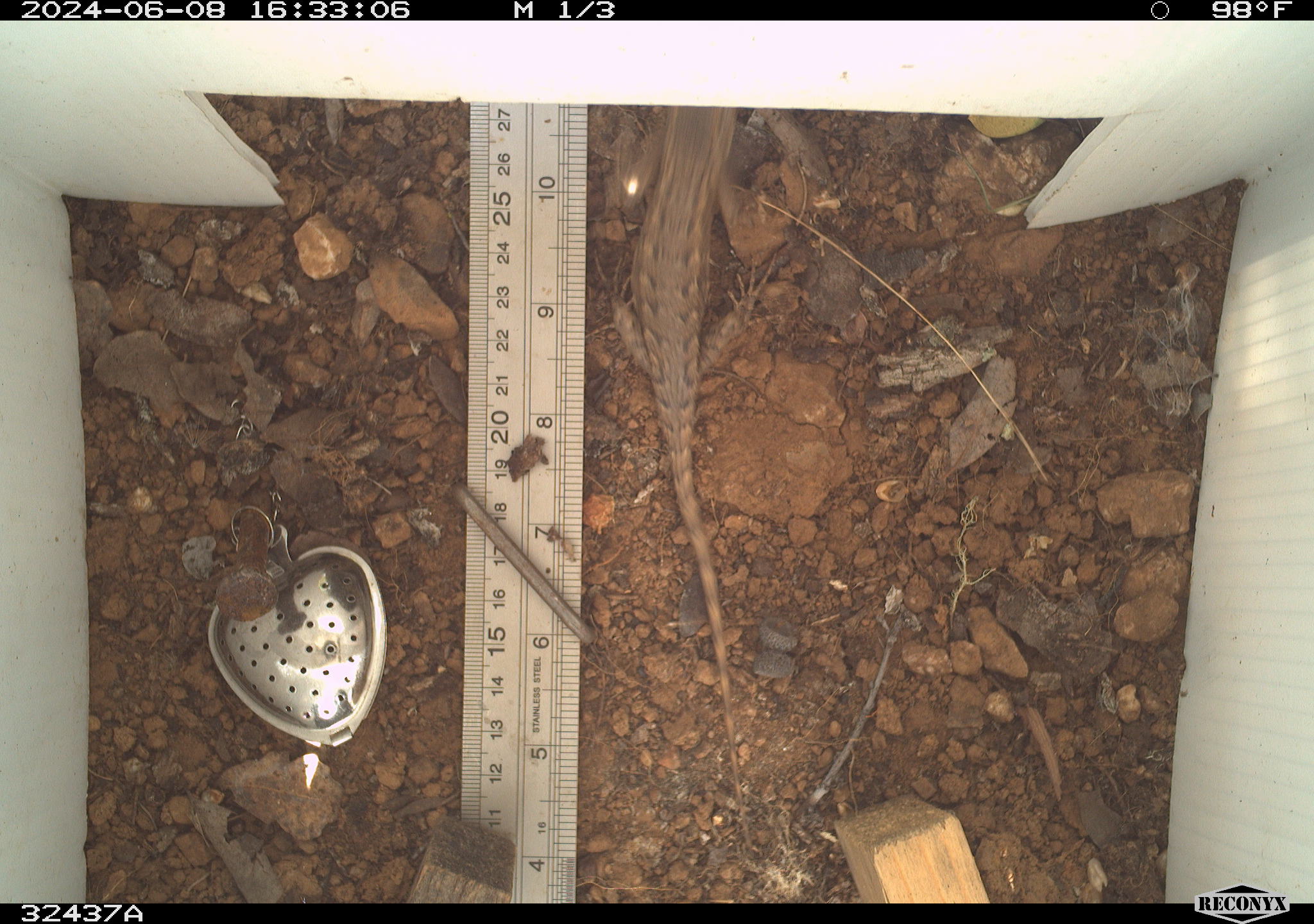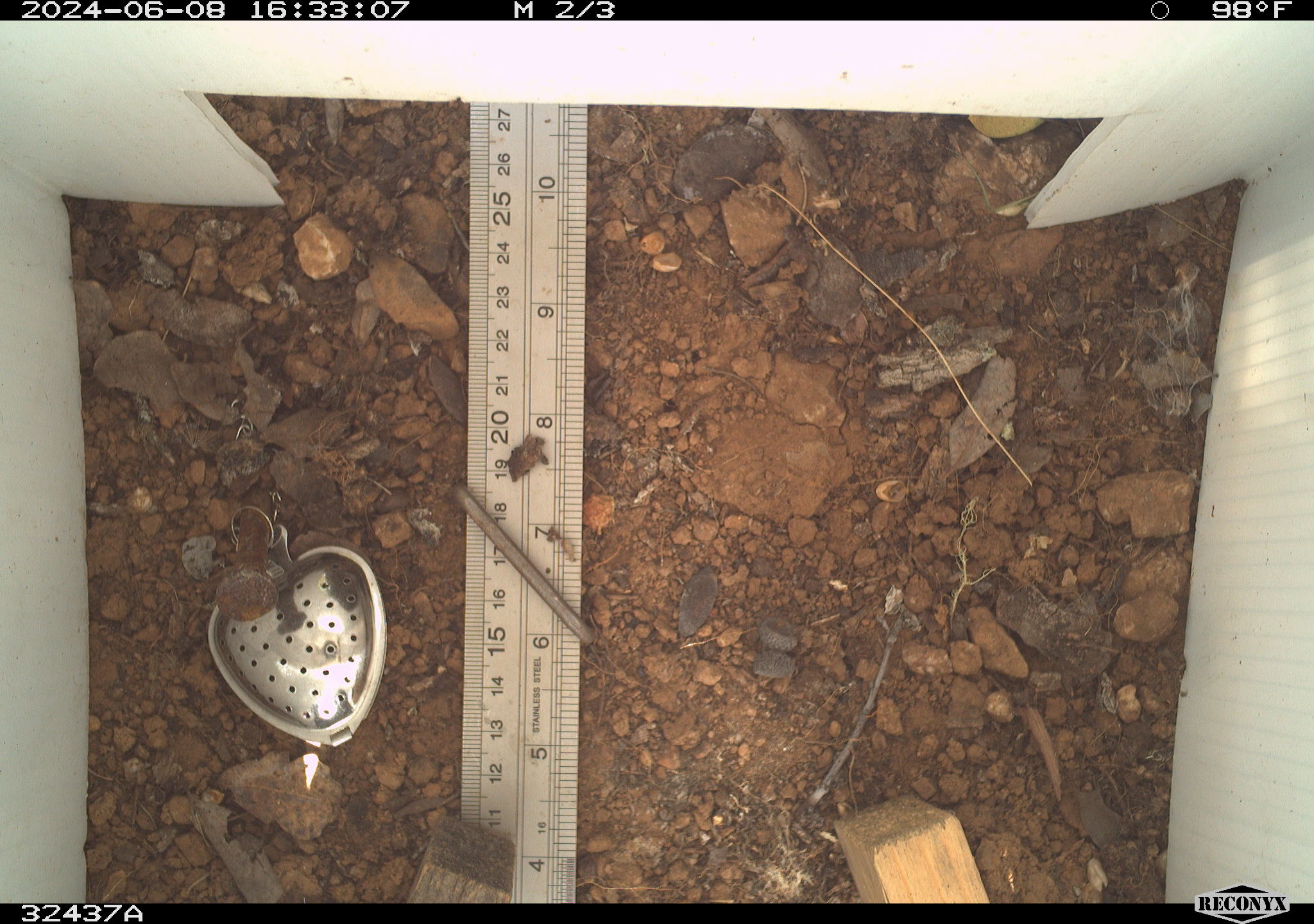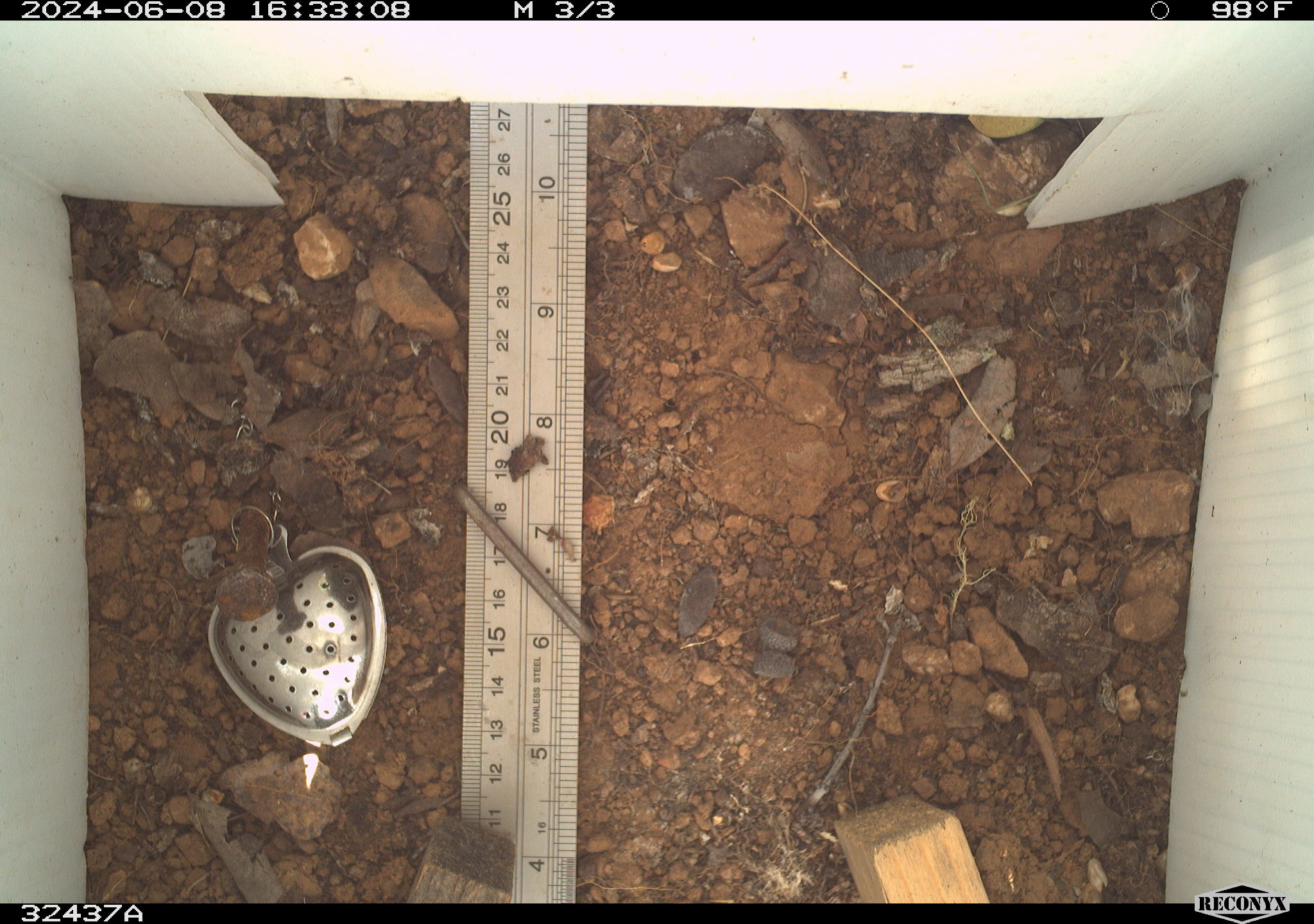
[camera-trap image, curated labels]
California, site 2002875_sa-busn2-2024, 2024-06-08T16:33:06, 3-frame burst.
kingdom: Animalia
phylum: Chordata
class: Reptilia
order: Squamata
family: Phrynosomatidae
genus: Sceloporus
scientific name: Sceloporus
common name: spiny lizards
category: sceloporus species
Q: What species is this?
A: Sceloporus species (spiny lizards) (Sceloporus).